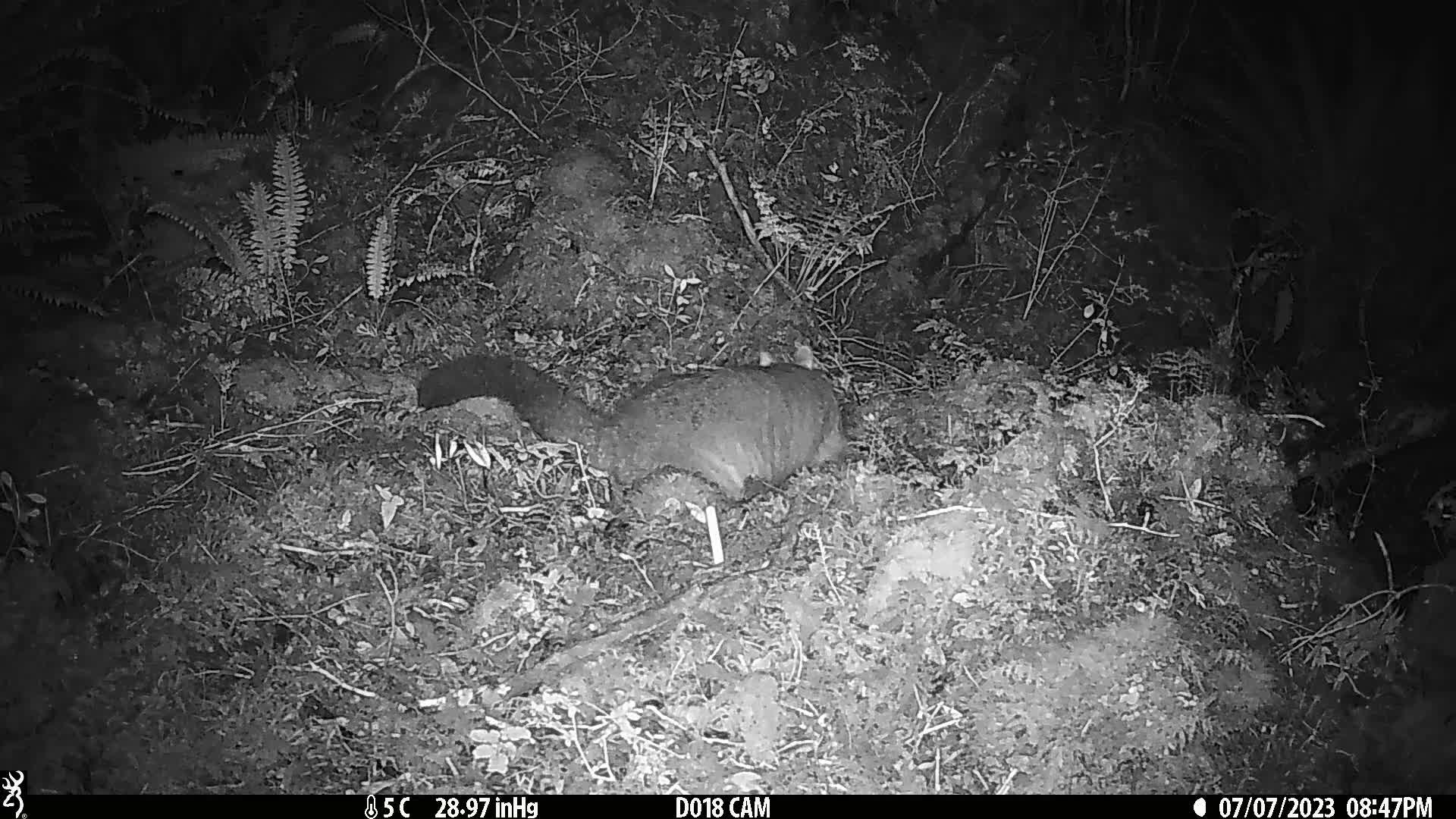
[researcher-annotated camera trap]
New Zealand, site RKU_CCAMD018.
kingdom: Animalia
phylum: Chordata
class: Mammalia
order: Diprotodontia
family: Phalangeridae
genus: Trichosurus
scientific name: Trichosurus vulpecula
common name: common brushtail possum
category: possum